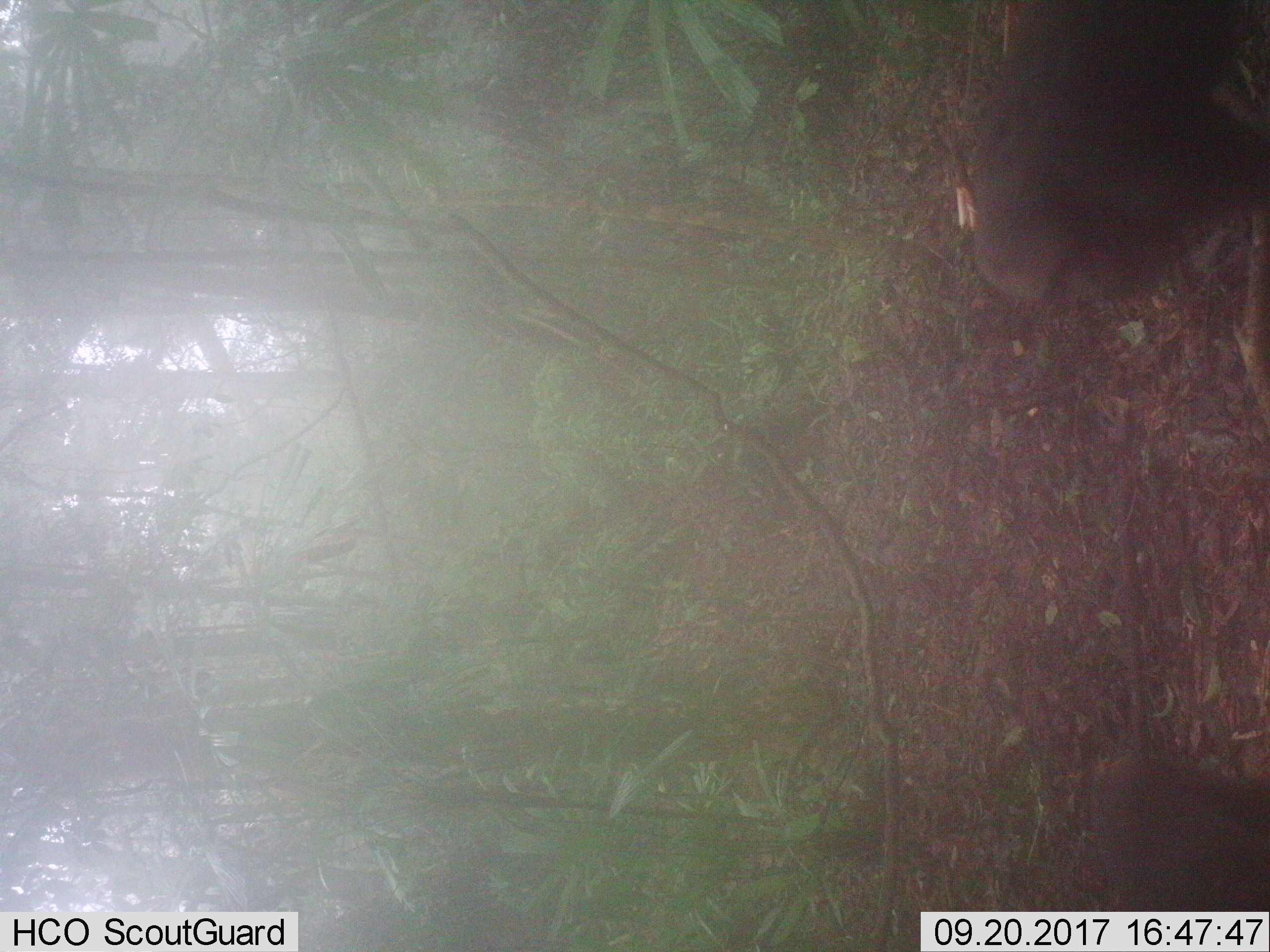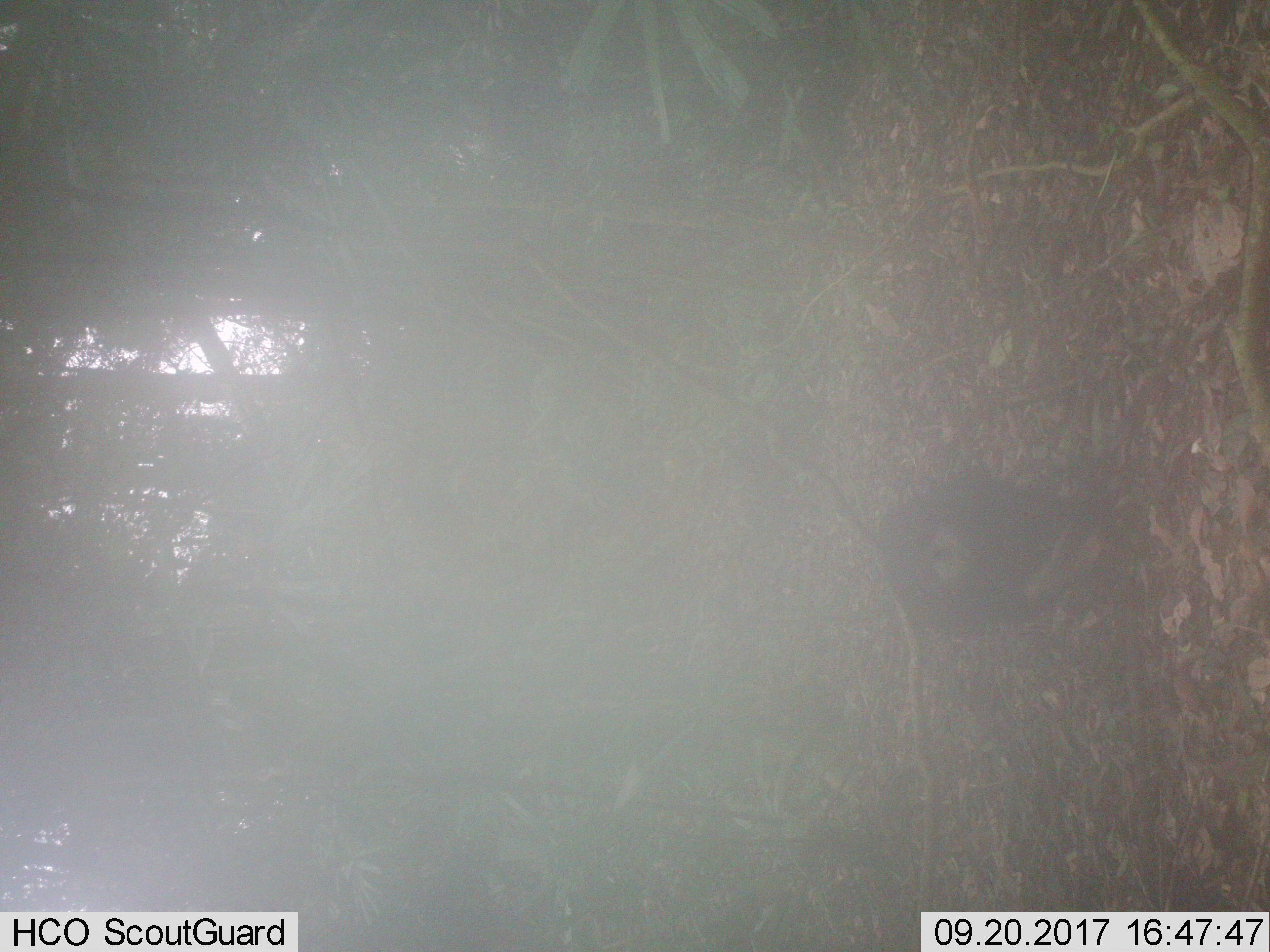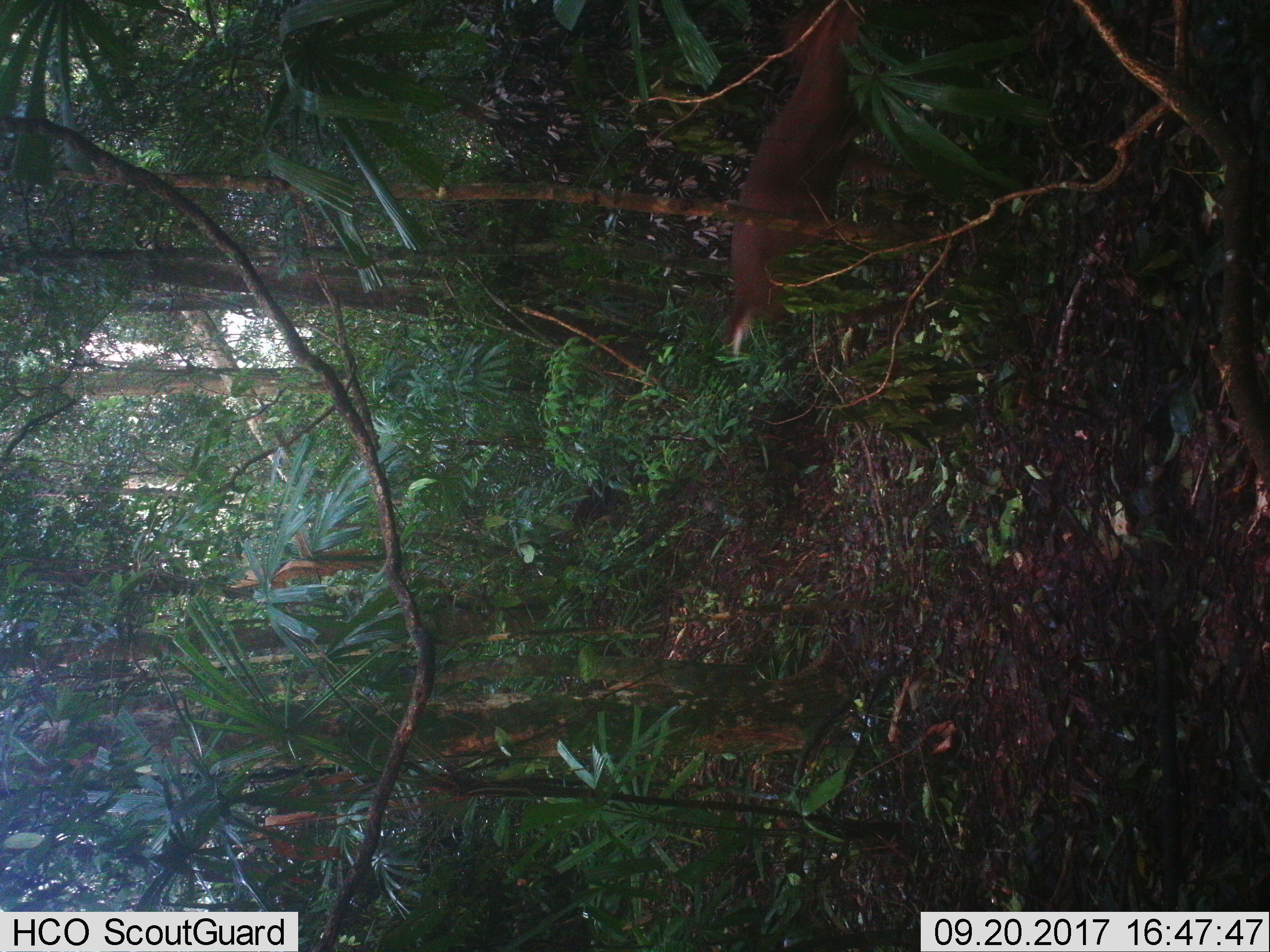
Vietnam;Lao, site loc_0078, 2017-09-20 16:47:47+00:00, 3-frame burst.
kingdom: Animalia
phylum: Chordata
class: Mammalia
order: Primates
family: Cercopithecidae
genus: Macaca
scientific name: Macaca arctoides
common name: stump-tailed macaque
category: stump tailed macaque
Stump tailed macaque (stump-tailed macaque) (Macaca arctoides). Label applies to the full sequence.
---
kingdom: Animalia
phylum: Chordata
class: Mammalia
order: Artiodactyla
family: Cervidae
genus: Muntiacus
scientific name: Muntiacus rooseveltorum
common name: roosevelt's muntjac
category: roosevelts muntjac group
Roosevelts muntjac group (roosevelt's muntjac) (Muntiacus rooseveltorum). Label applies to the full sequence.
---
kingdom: Animalia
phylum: Chordata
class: Mammalia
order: Artiodactyla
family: Bovidae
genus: Capricornis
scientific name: Capricornis sumatraensis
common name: chinese serow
Chinese serow (Capricornis sumatraensis). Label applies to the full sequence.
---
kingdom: Animalia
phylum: Chordata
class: Mammalia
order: Artiodactyla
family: Cervidae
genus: Muntiacus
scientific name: Muntiacus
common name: muntjacs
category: unidentified muntjac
Unidentified muntjac (muntjacs) (Muntiacus). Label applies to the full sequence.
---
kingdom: Animalia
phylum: Chordata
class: Mammalia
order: Carnivora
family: Herpestidae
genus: Urva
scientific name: Urva urva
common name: crab-eating mongoose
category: crab eating mongoose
Crab eating mongoose (crab-eating mongoose) (Urva urva). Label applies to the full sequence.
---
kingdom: Animalia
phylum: Chordata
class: Mammalia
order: Artiodactyla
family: Suidae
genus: Sus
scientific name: Sus scrofa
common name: eurasian wild pig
Eurasian wild pig (Sus scrofa). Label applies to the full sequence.